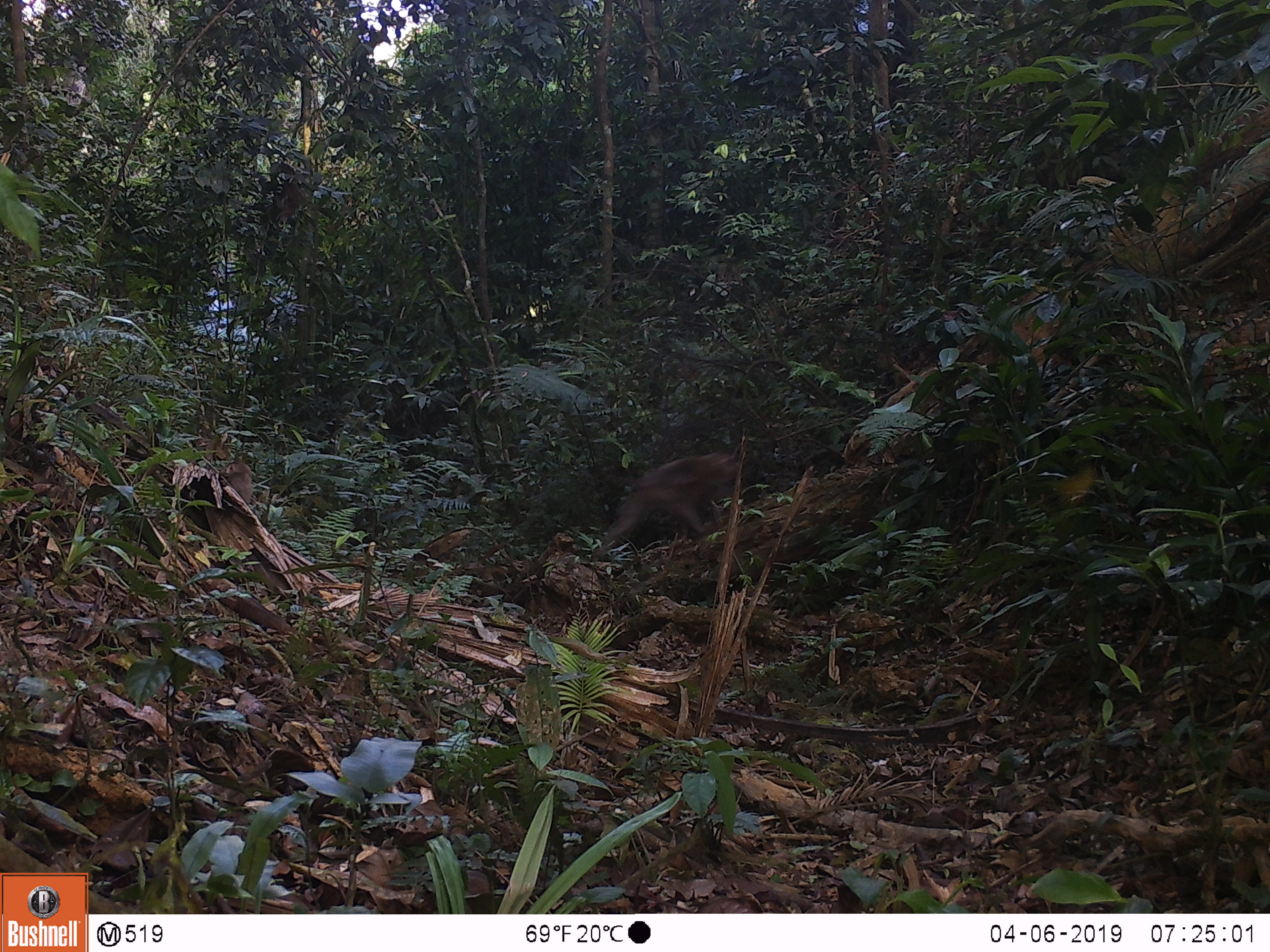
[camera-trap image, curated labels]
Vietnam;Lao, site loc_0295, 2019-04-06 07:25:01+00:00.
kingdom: Animalia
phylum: Chordata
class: Mammalia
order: Primates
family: Cercopithecidae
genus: Macaca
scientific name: Macaca nemestrina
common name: pig-tailed macaque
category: pig tailed macaque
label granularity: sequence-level